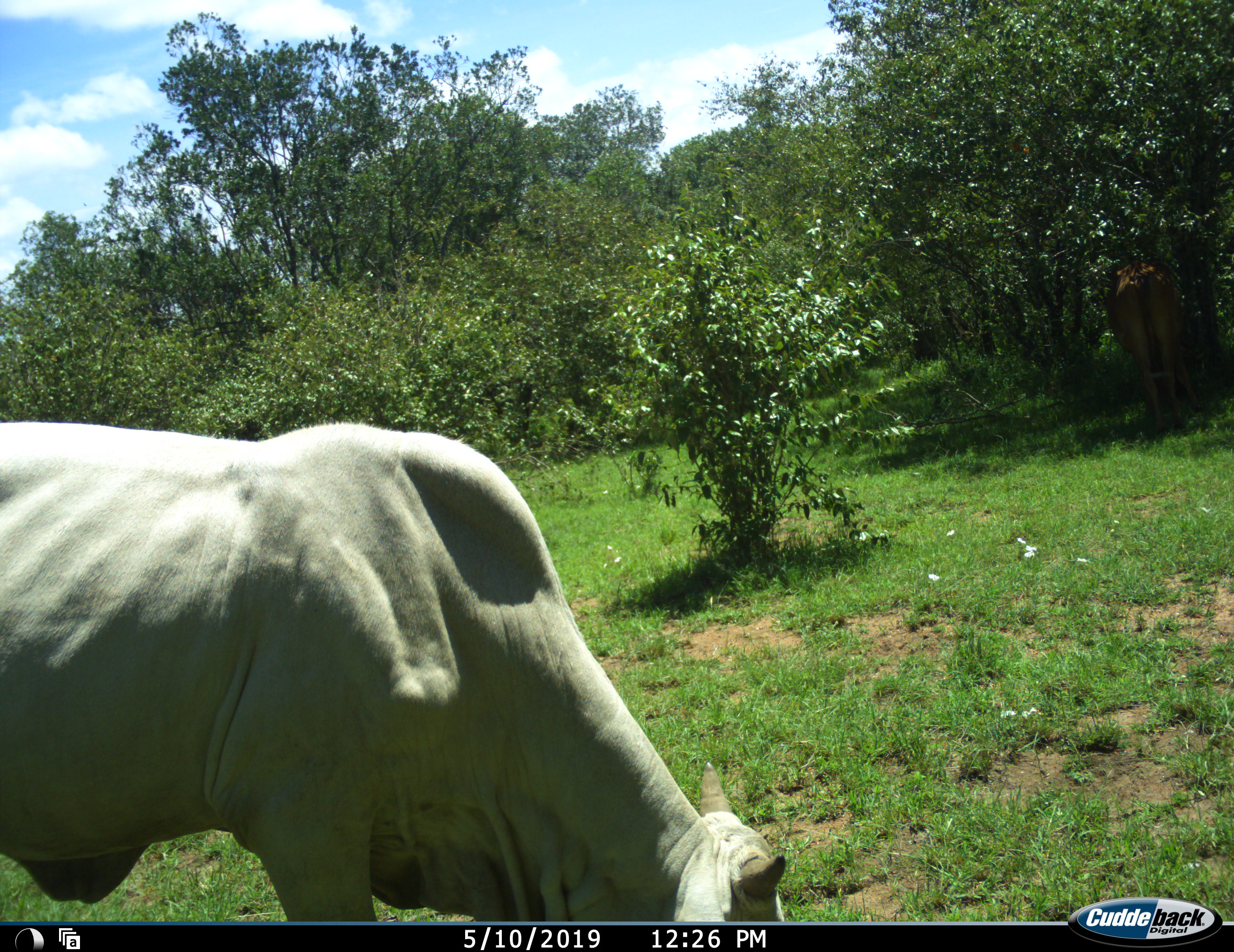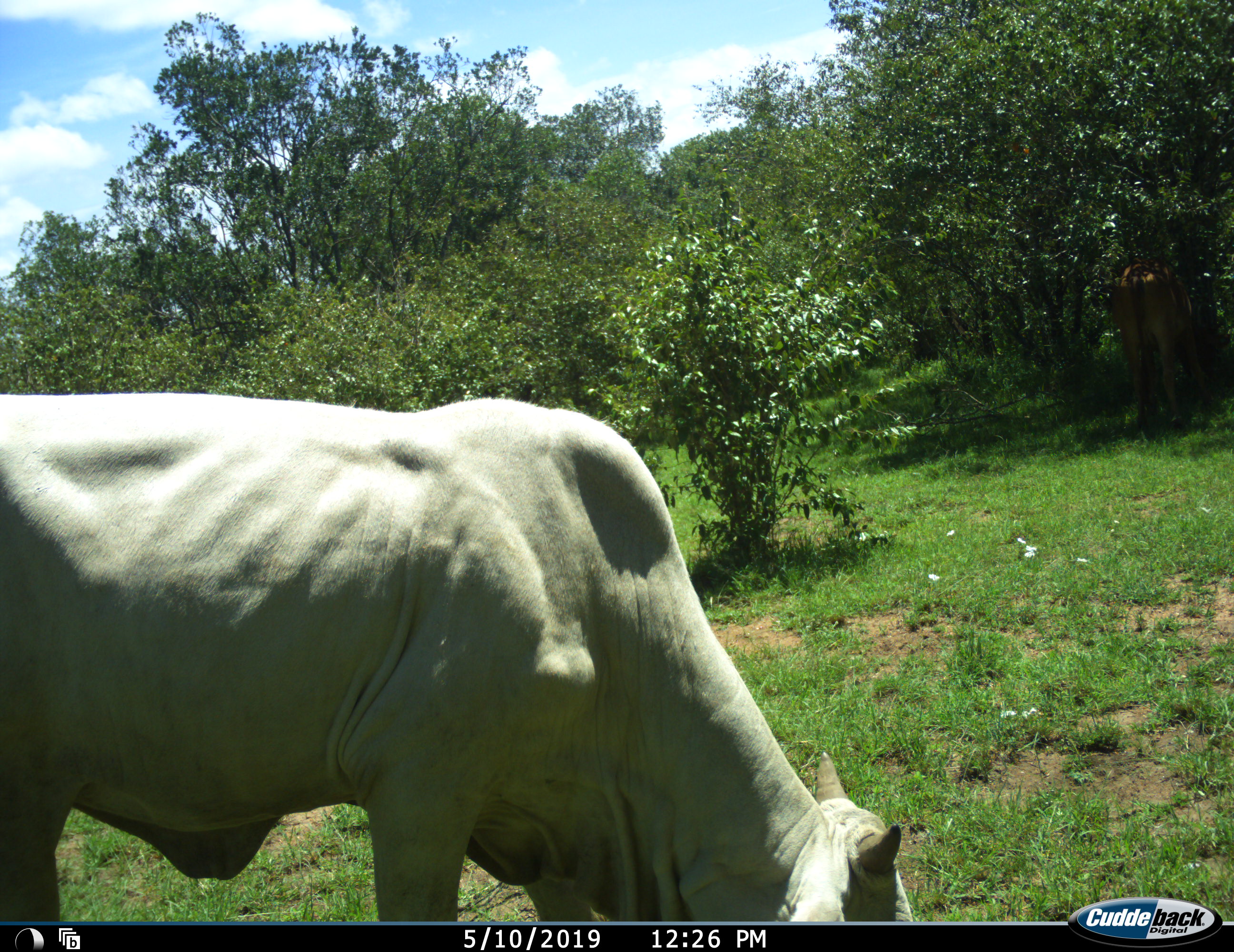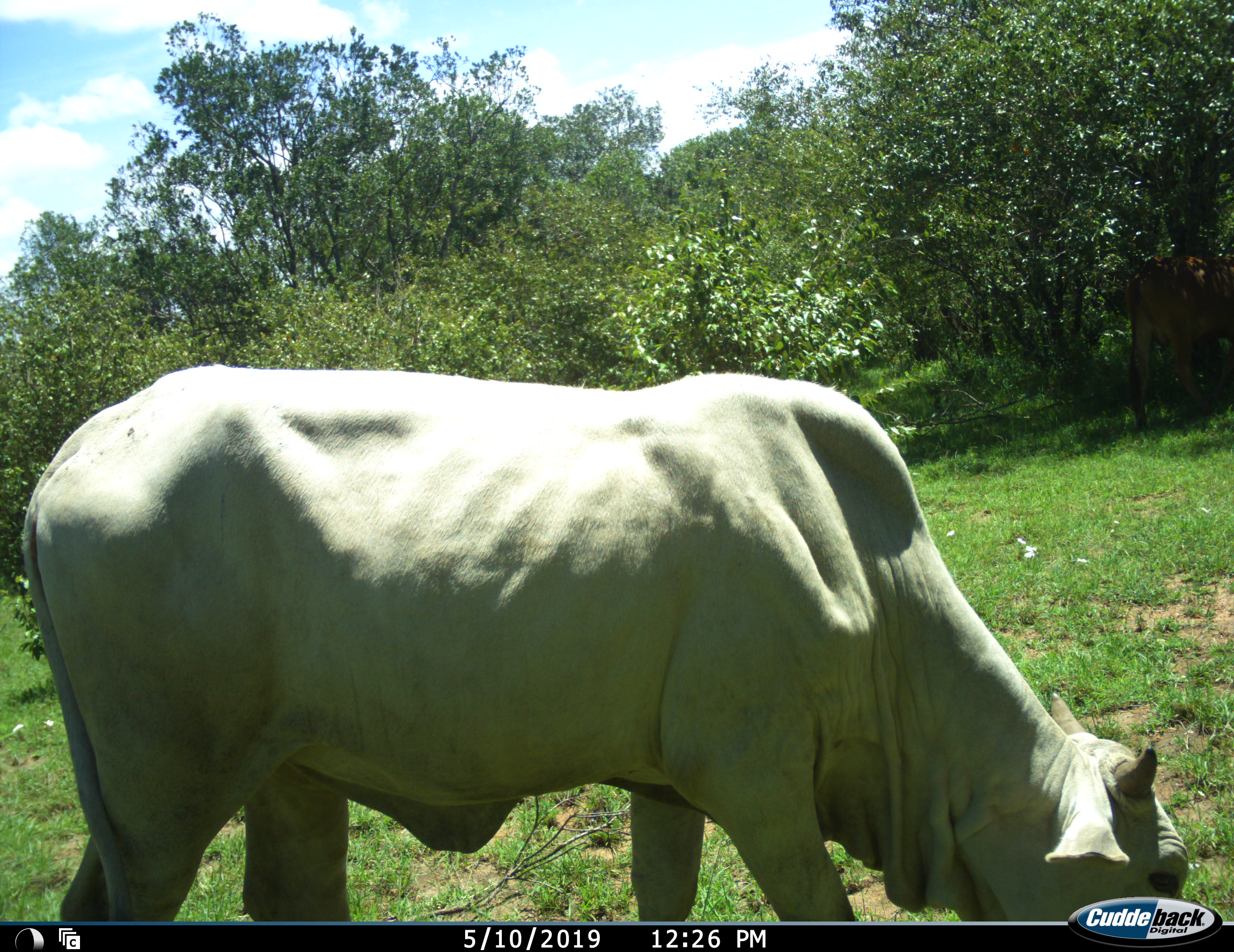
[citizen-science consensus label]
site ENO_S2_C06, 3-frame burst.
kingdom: Animalia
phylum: Chordata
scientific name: Vertebrata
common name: domestic animal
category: domesticanimal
Domesticanimal (domestic animal) (Vertebrata), count 1. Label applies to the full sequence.